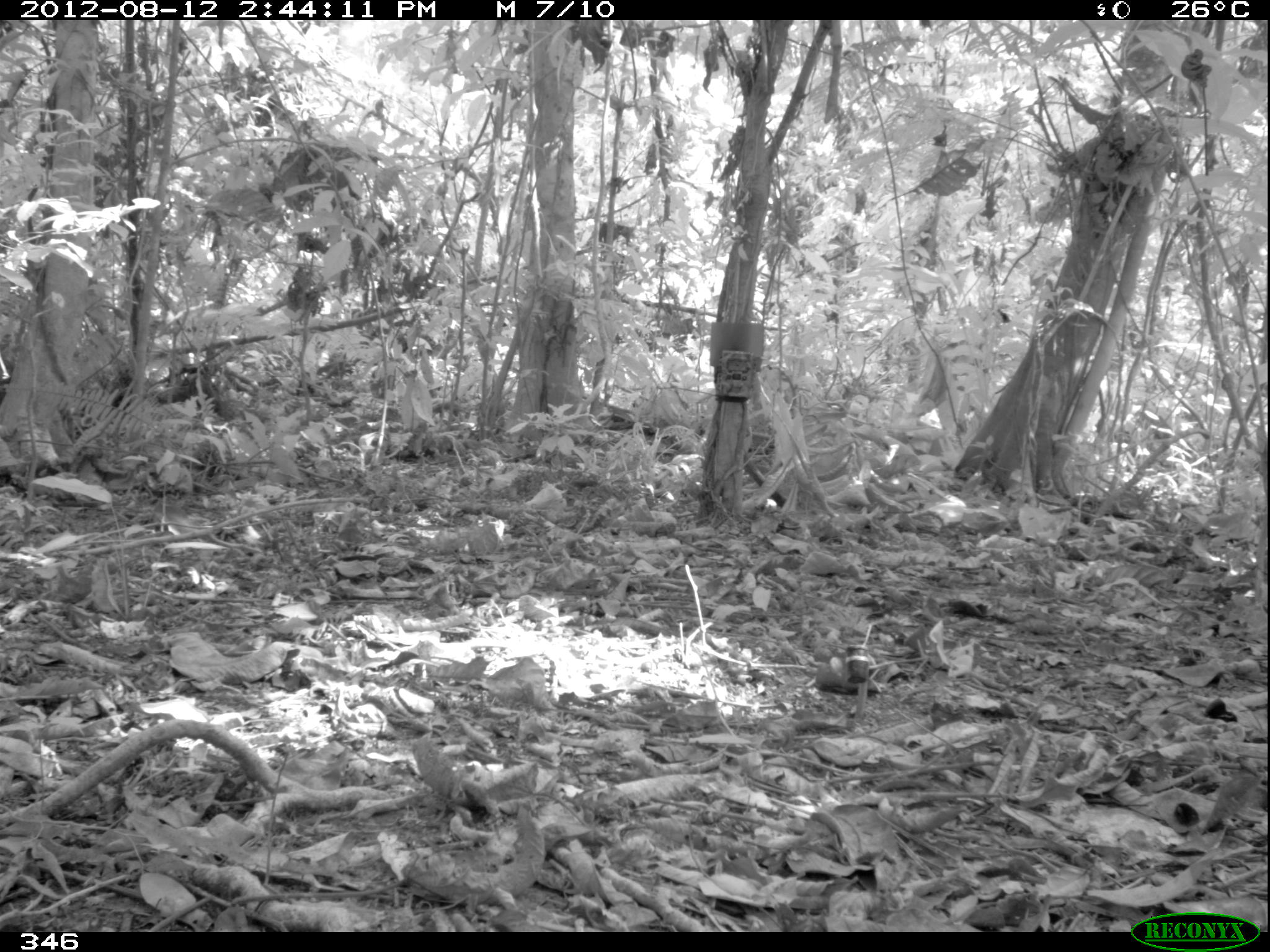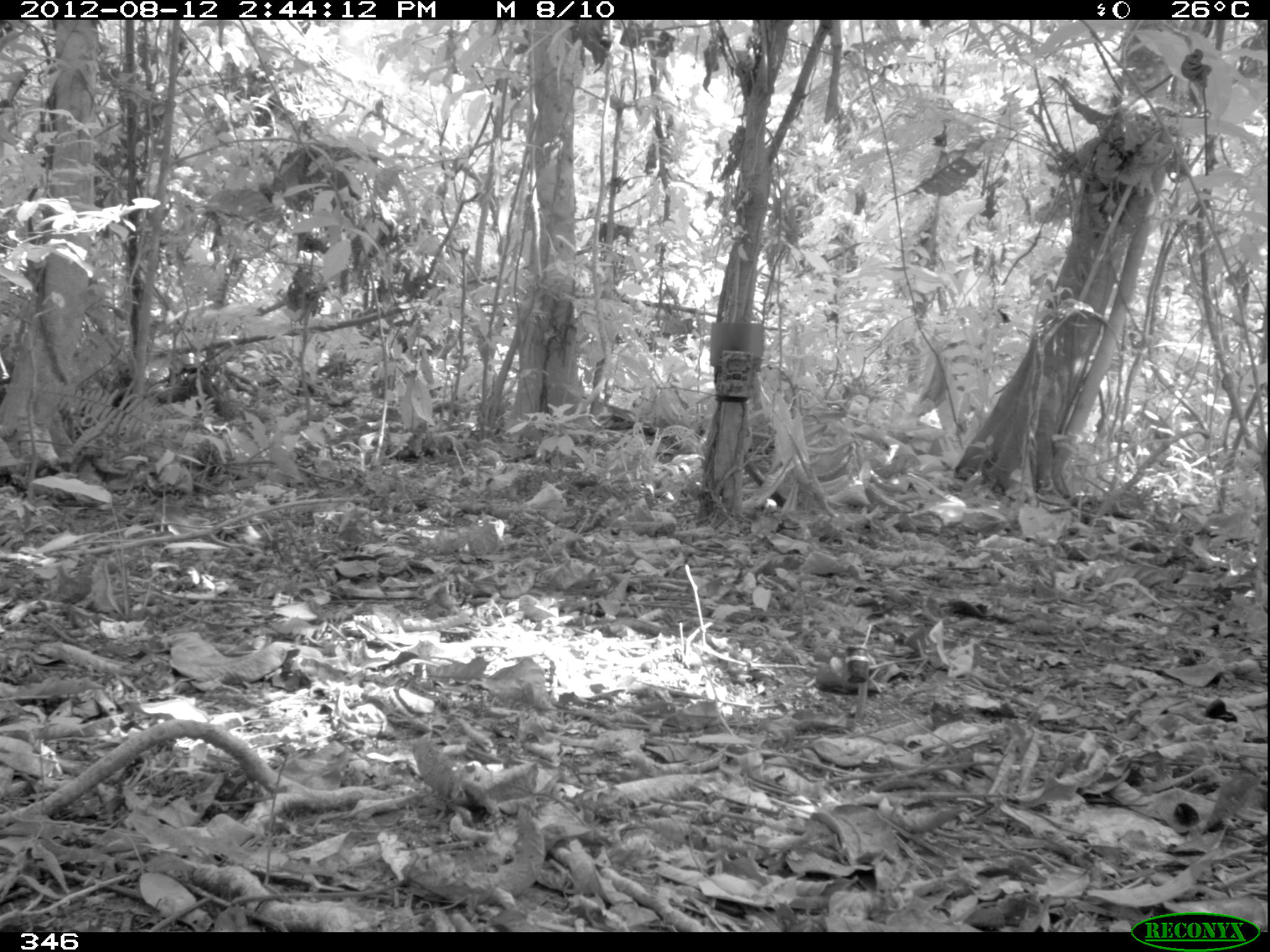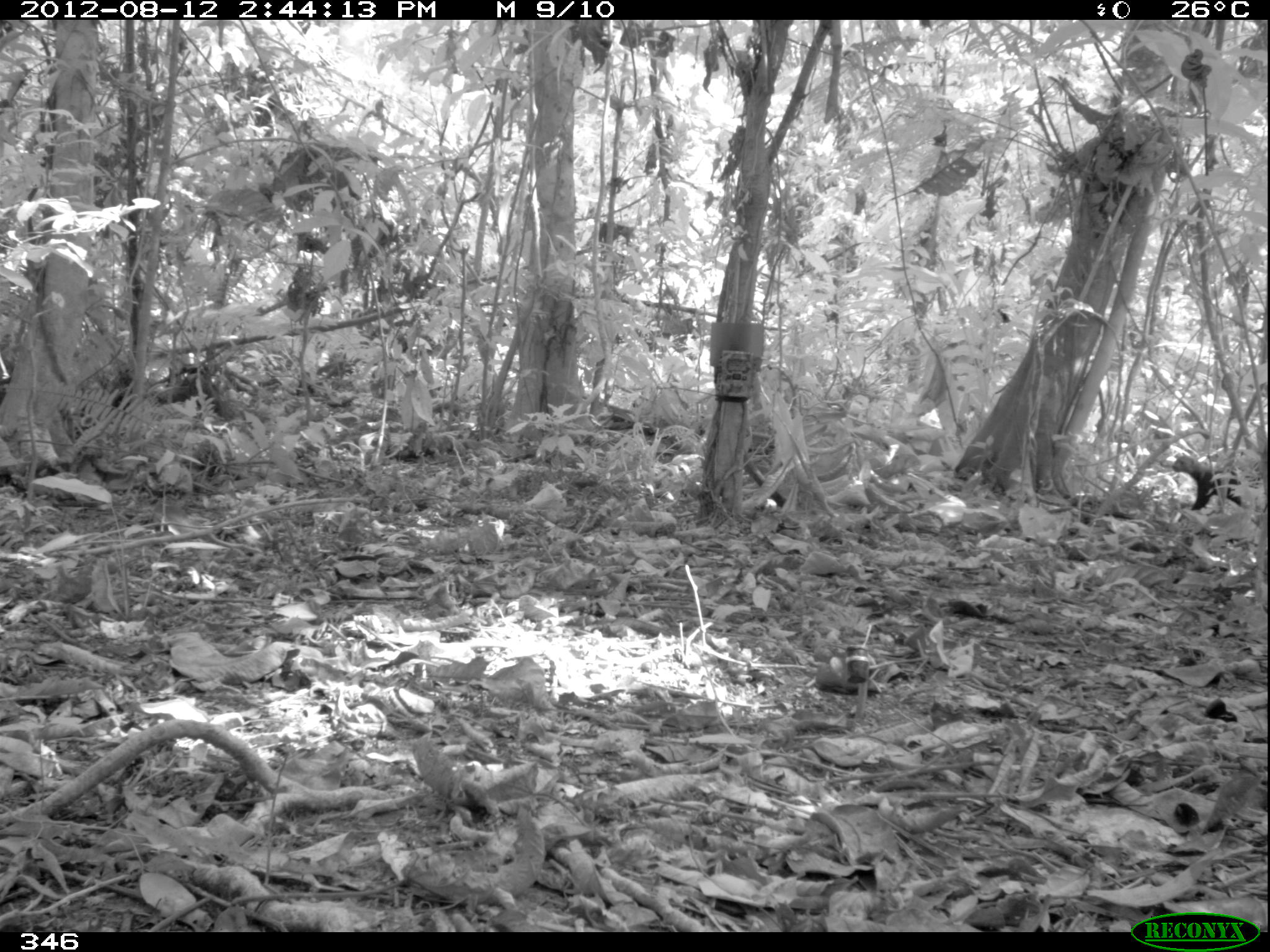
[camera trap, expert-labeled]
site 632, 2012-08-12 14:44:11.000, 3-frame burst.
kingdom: Animalia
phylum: Chordata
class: Mammalia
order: Carnivora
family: Mustelidae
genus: Eira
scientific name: Eira barbara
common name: tayra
Eira barbara (tayra).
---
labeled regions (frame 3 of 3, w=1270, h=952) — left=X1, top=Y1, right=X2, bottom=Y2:
eira barbara: left=1170, top=452, right=1241, bottom=512